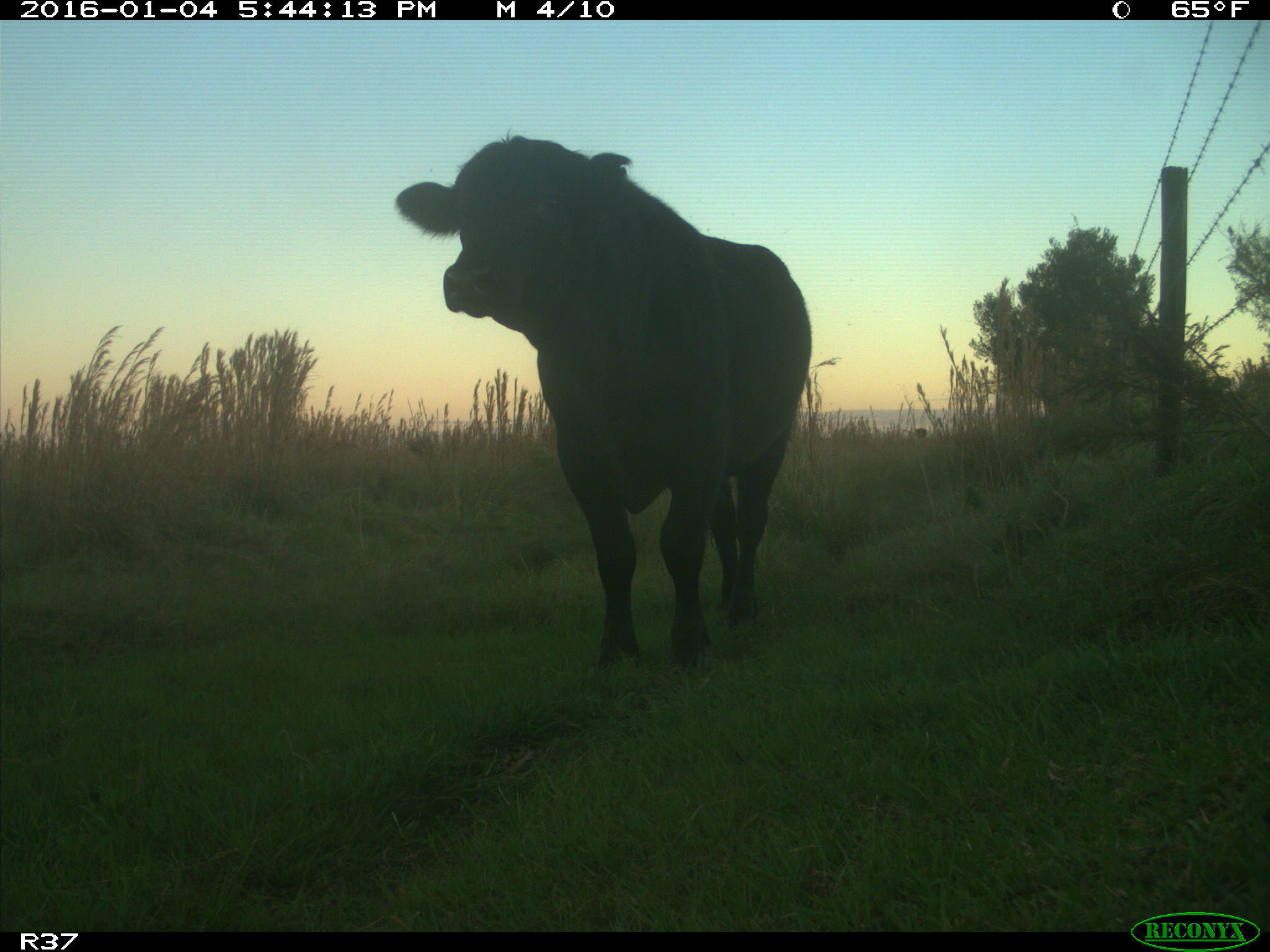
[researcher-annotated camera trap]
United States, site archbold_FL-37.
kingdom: Animalia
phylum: Chordata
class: Mammalia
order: Artiodactyla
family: Bovidae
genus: Bos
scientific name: Bos taurus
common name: domestic cow